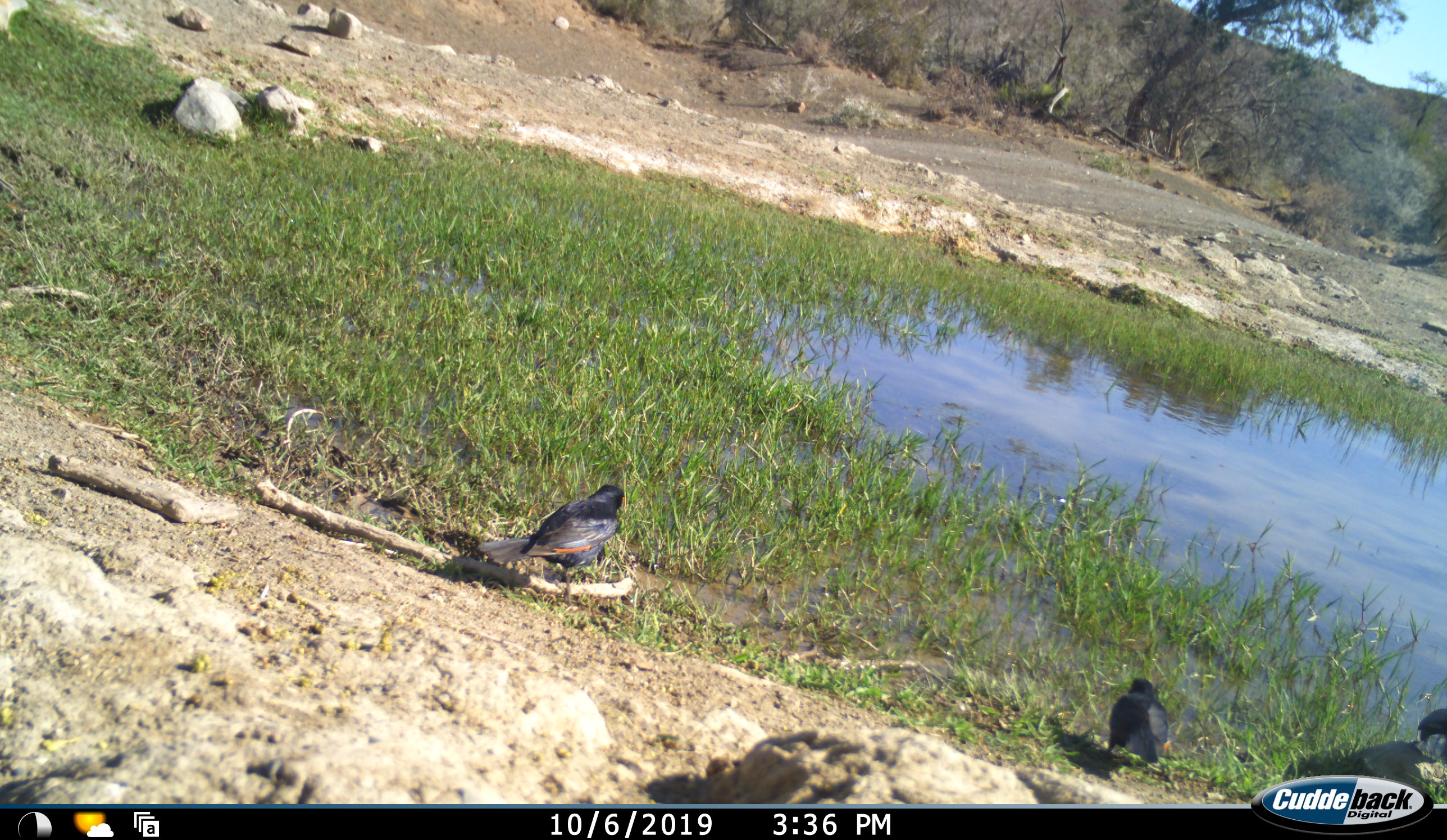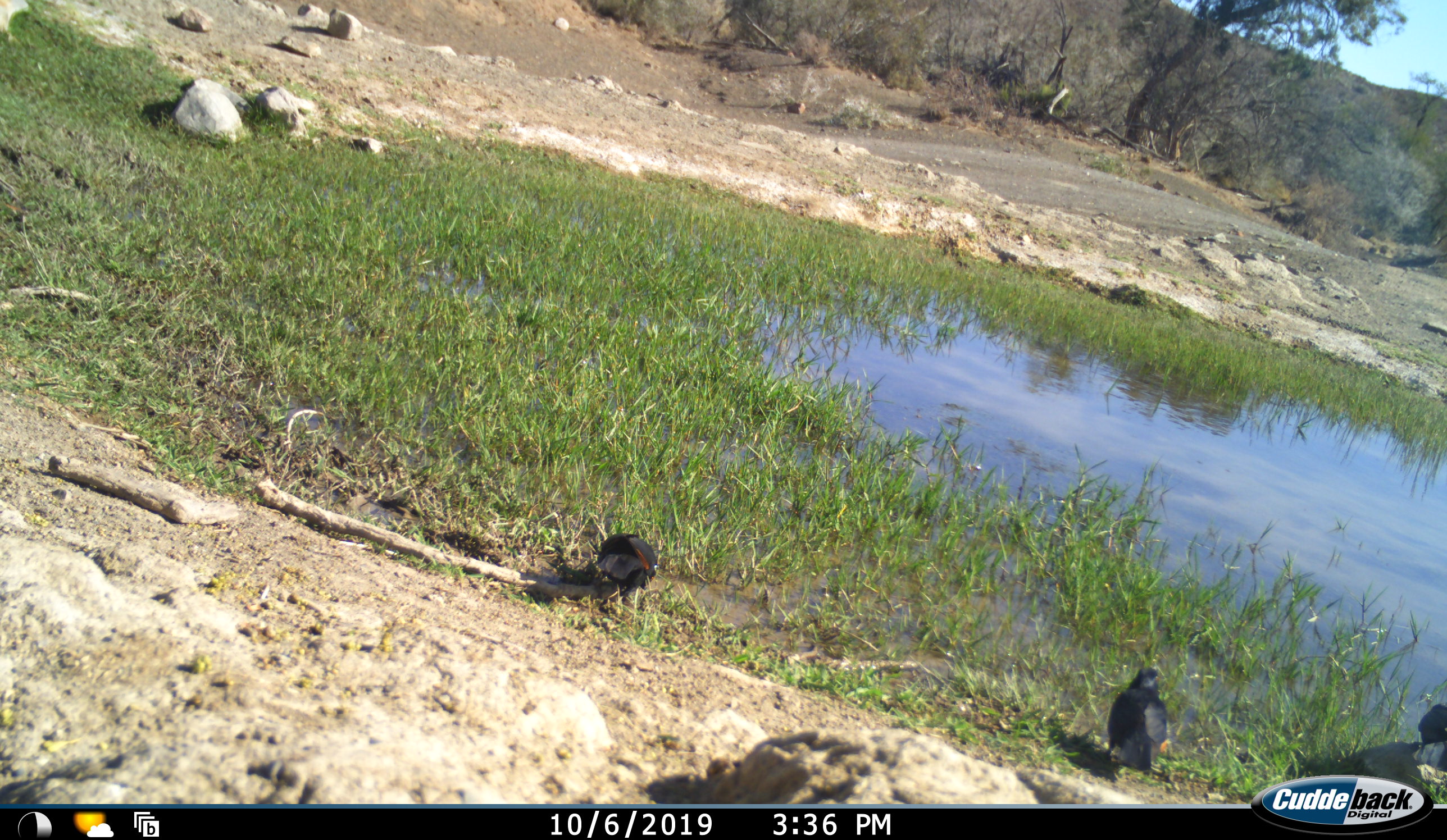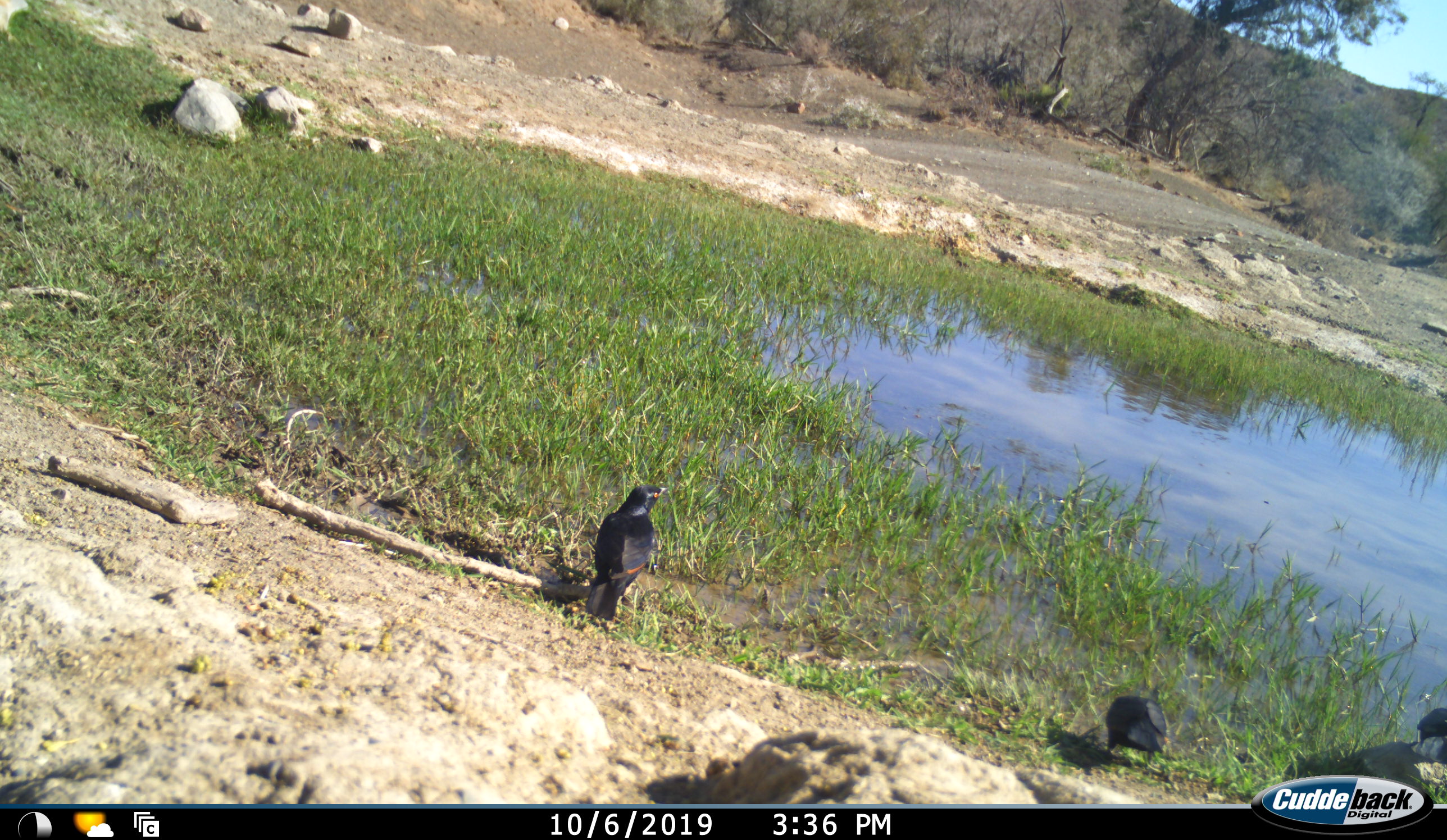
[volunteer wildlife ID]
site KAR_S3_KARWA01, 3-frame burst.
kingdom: Animalia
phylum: Chordata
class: Aves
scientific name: Aves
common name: bird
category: birdother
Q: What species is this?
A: Birdother (bird) (Aves).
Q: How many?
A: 3.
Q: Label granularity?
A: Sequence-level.